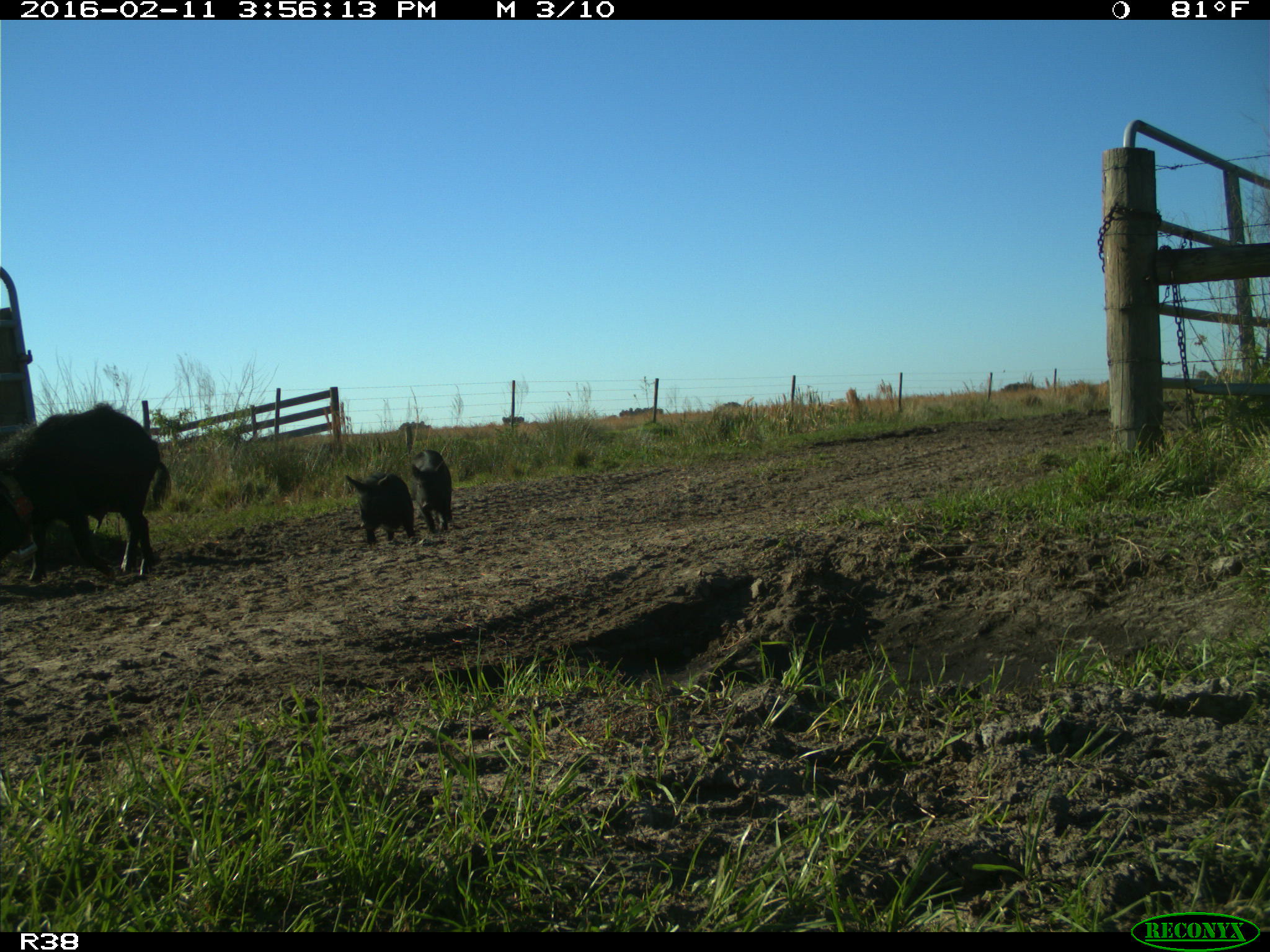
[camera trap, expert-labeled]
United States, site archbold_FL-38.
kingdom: Animalia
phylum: Chordata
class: Mammalia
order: Artiodactyla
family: Suidae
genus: Sus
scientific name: Sus scrofa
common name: wild boar